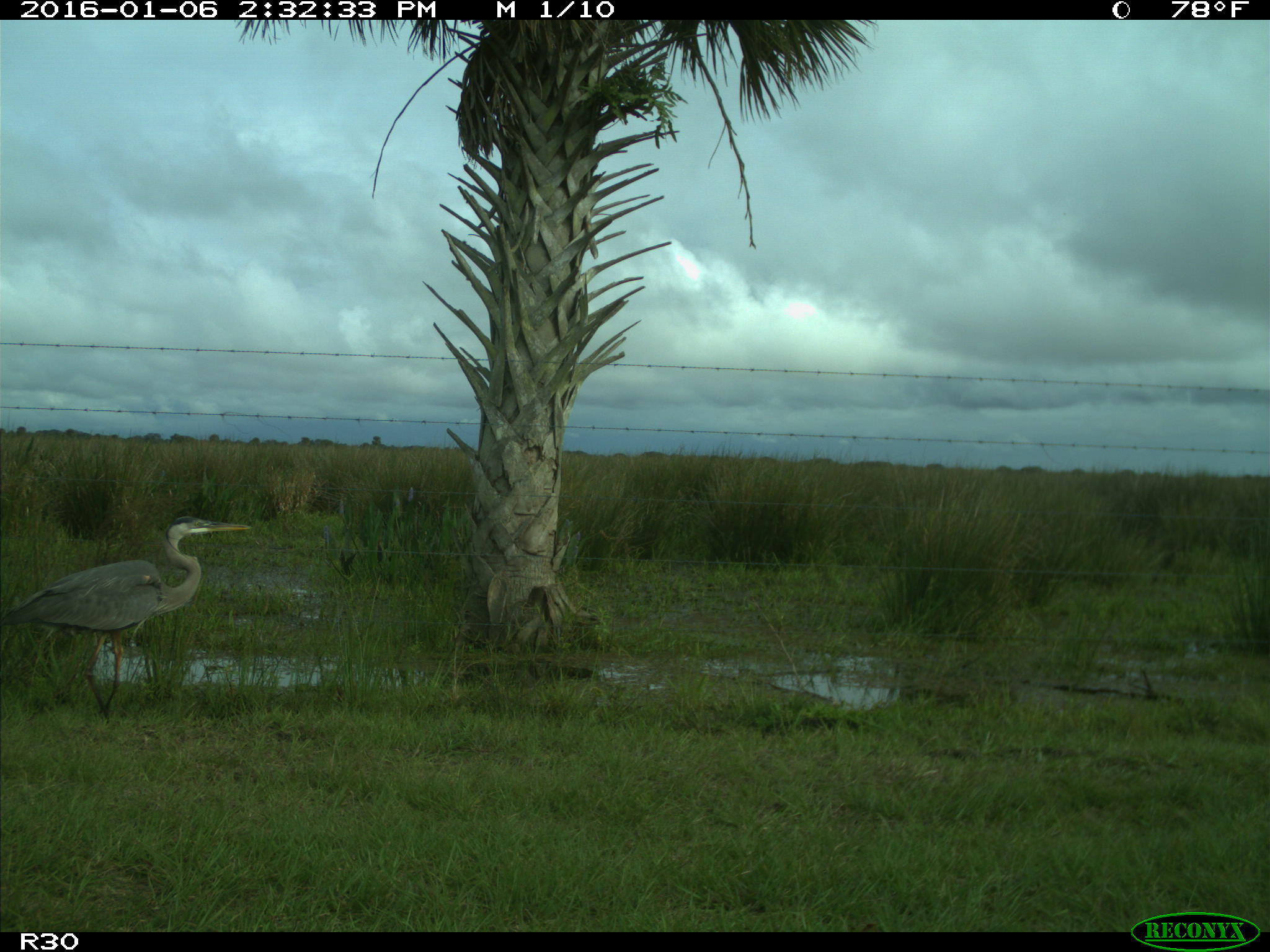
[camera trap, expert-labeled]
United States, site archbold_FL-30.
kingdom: Animalia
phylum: Chordata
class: Aves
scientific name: Aves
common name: birds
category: unidentified bird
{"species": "unidentified bird (birds) (Aves)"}